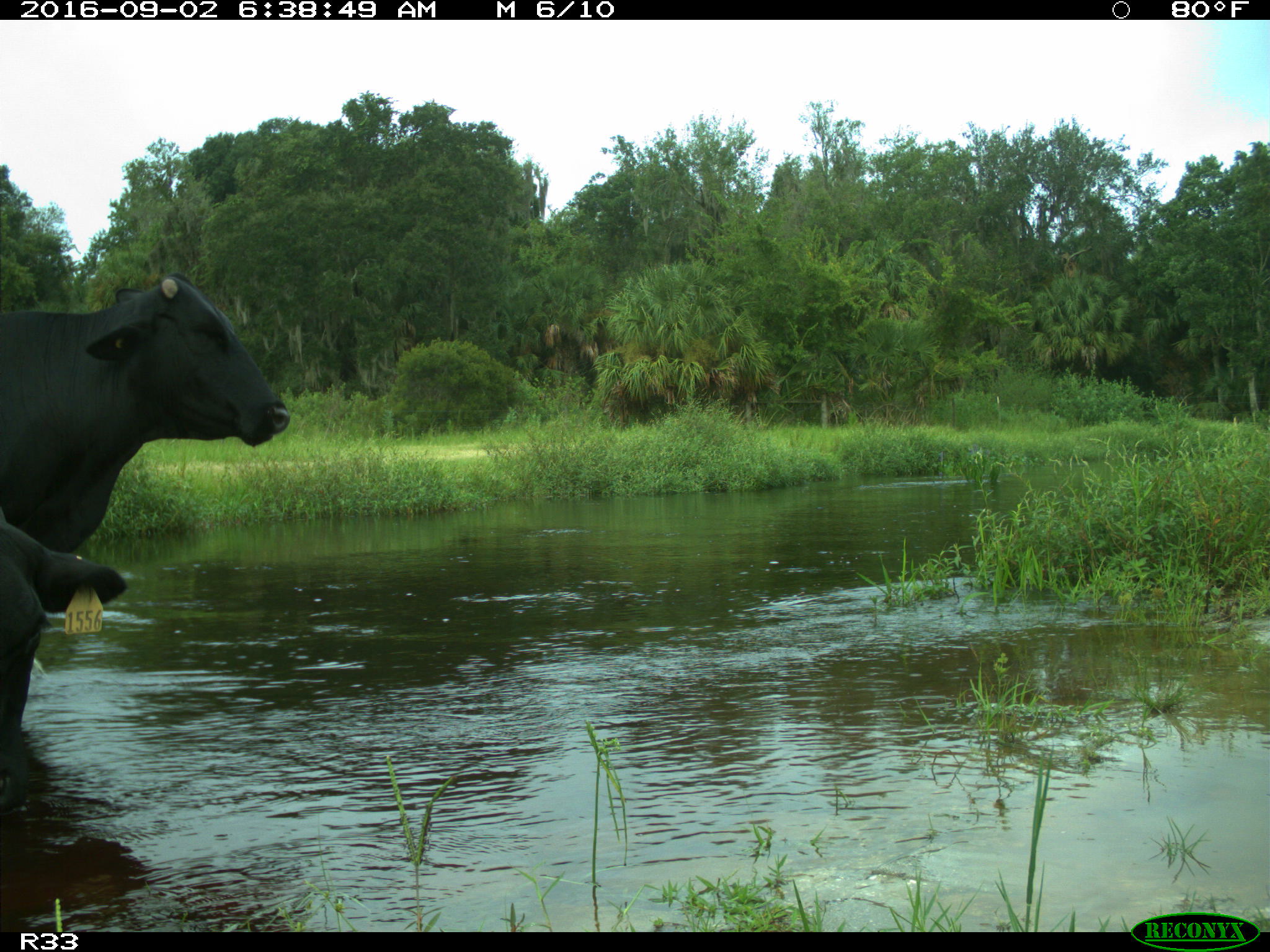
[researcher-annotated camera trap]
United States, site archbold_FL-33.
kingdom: Animalia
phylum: Chordata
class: Mammalia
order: Artiodactyla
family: Bovidae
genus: Bos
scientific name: Bos taurus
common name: domestic cow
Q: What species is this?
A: Bos taurus (domestic cow).